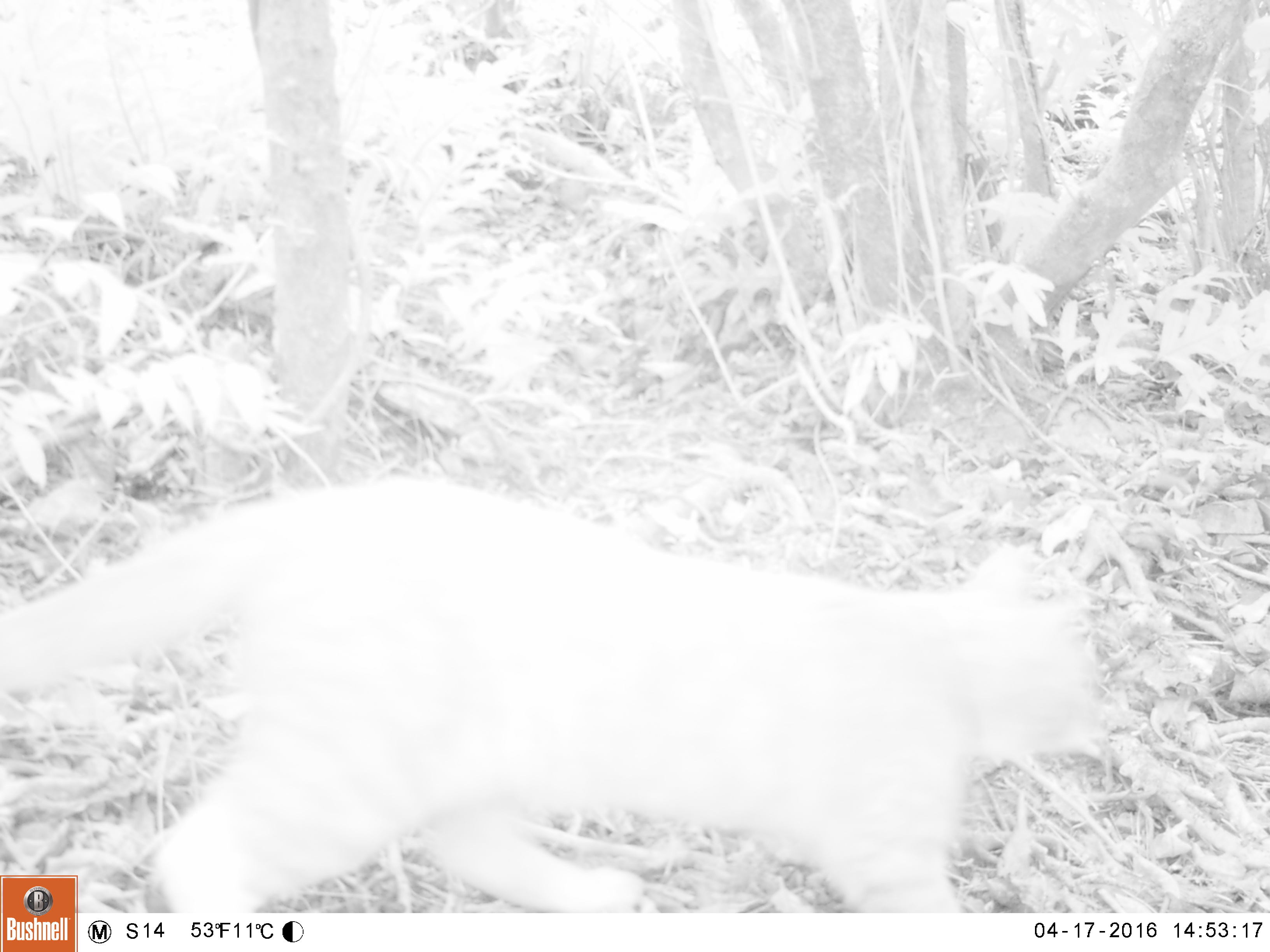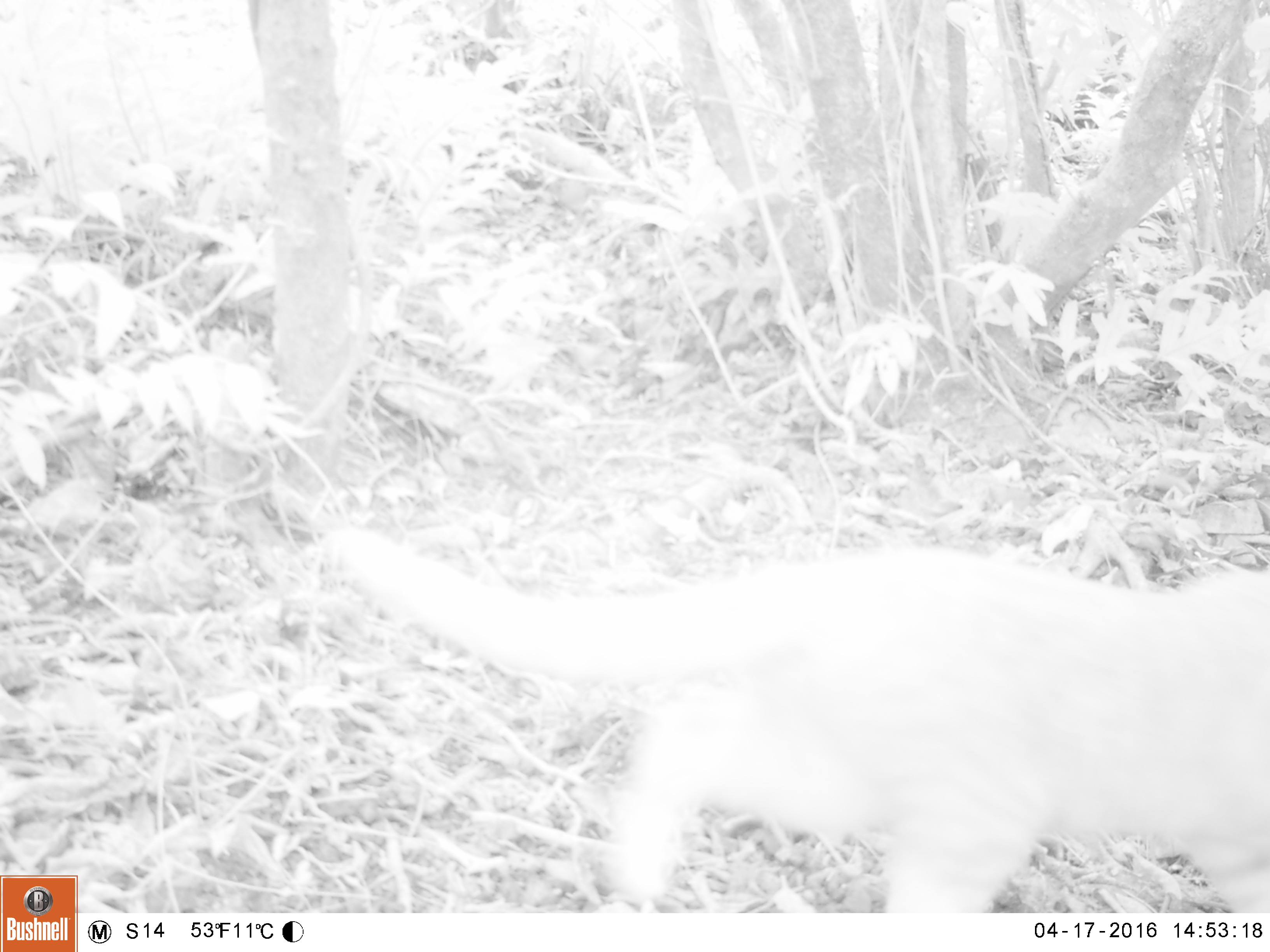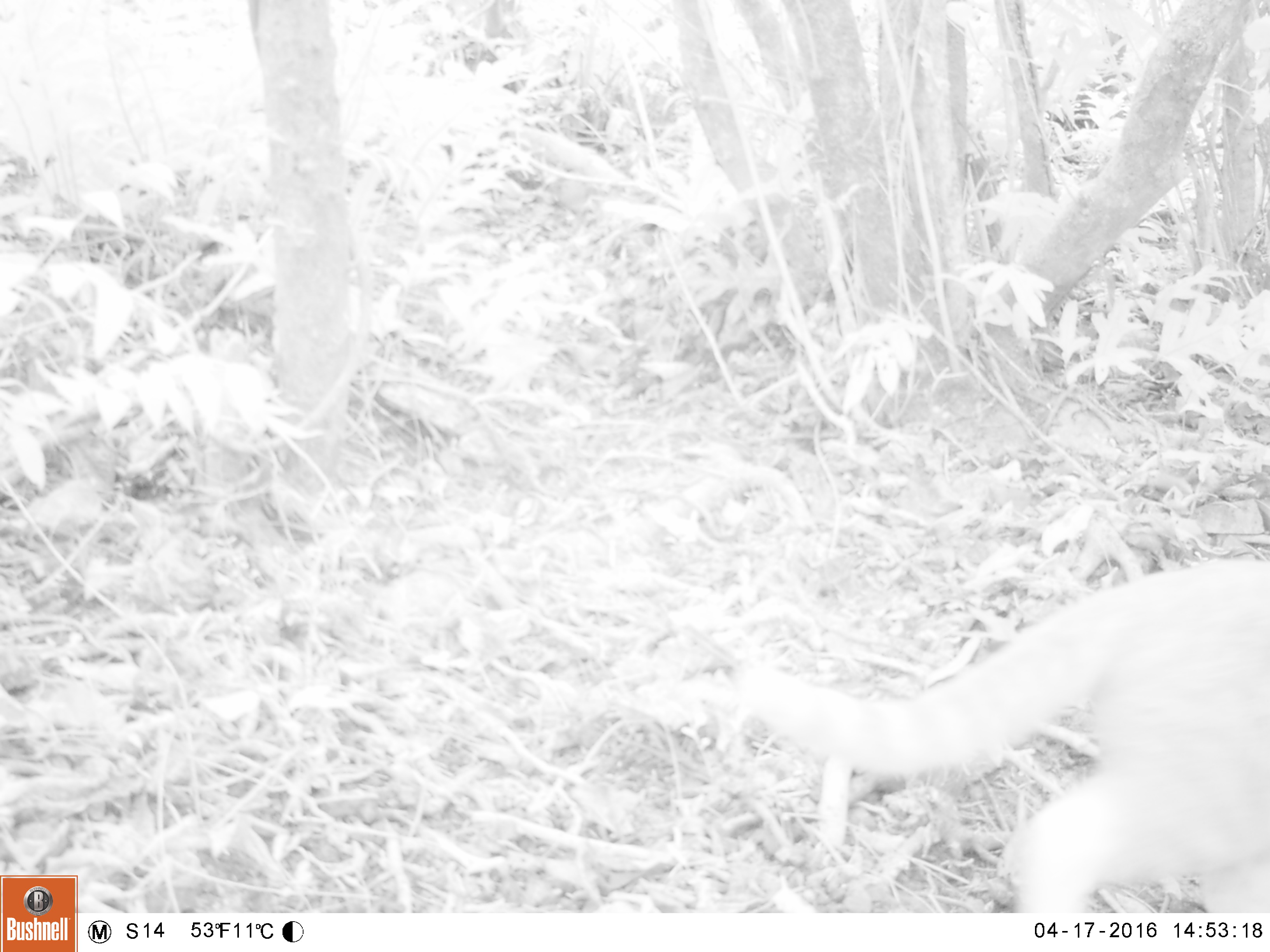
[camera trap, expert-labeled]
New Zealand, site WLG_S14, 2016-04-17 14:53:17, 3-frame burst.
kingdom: Animalia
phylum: Chordata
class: Mammalia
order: Carnivora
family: Felidae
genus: Felis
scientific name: Felis catus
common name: domestic cat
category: cat